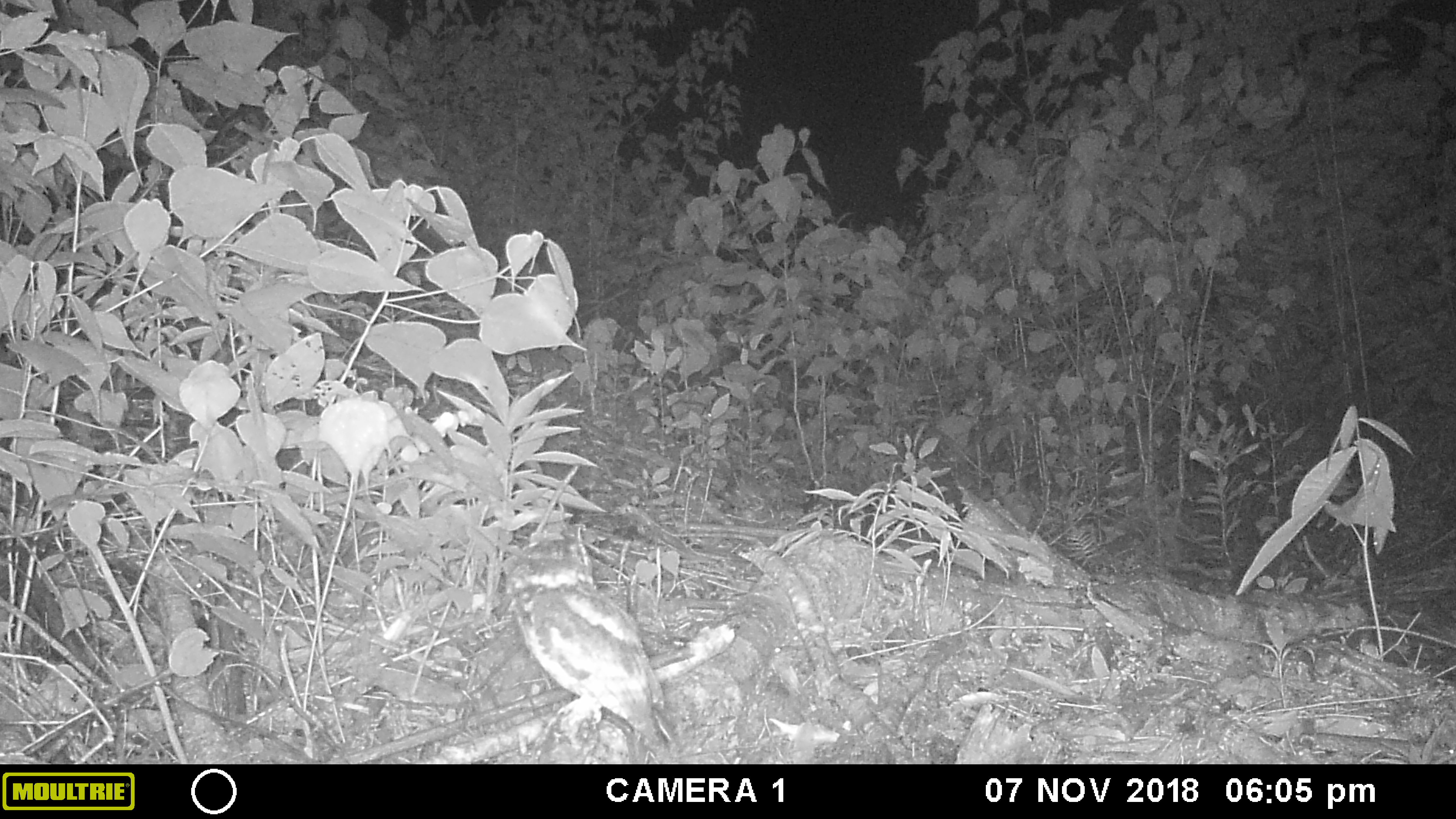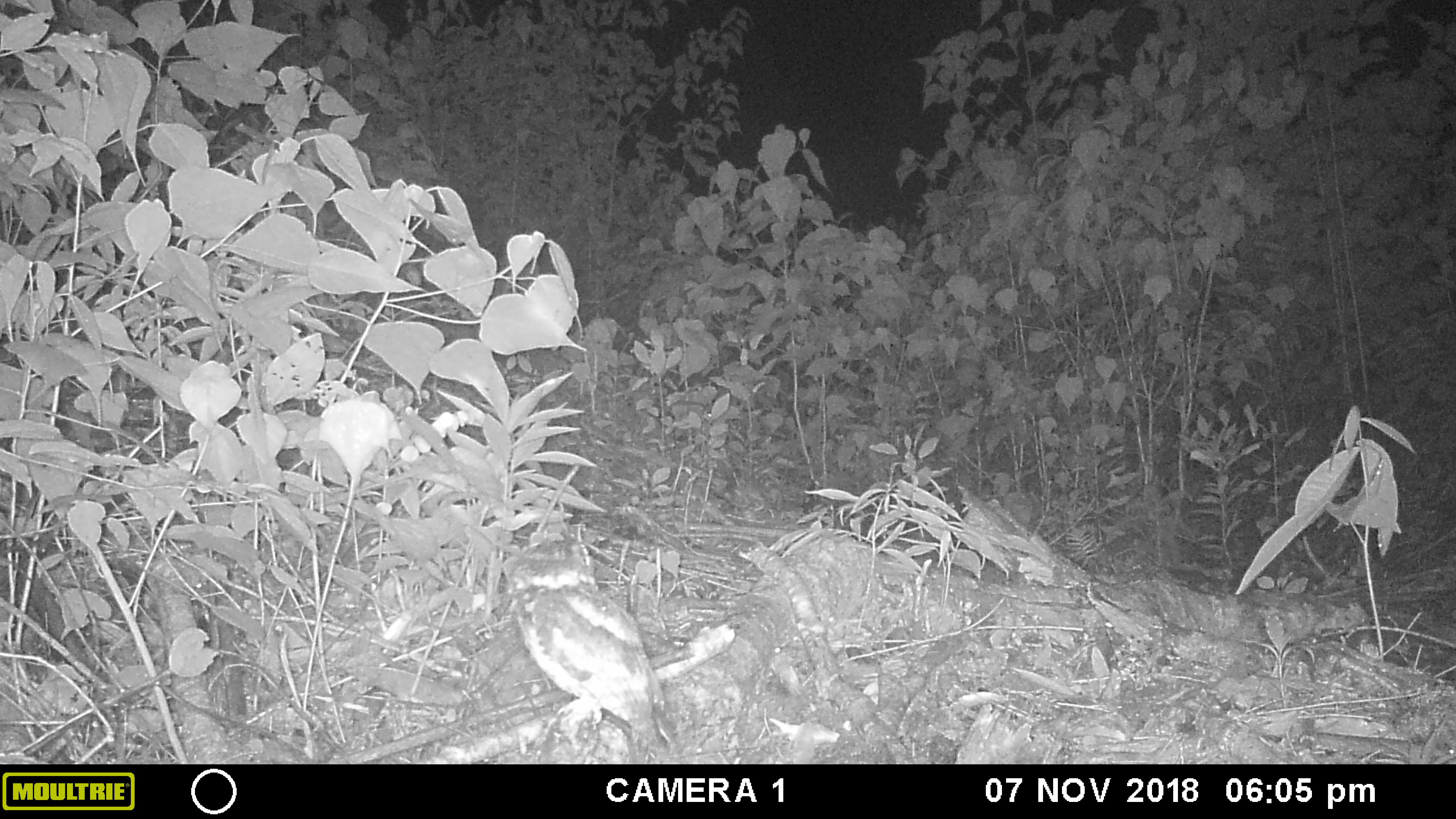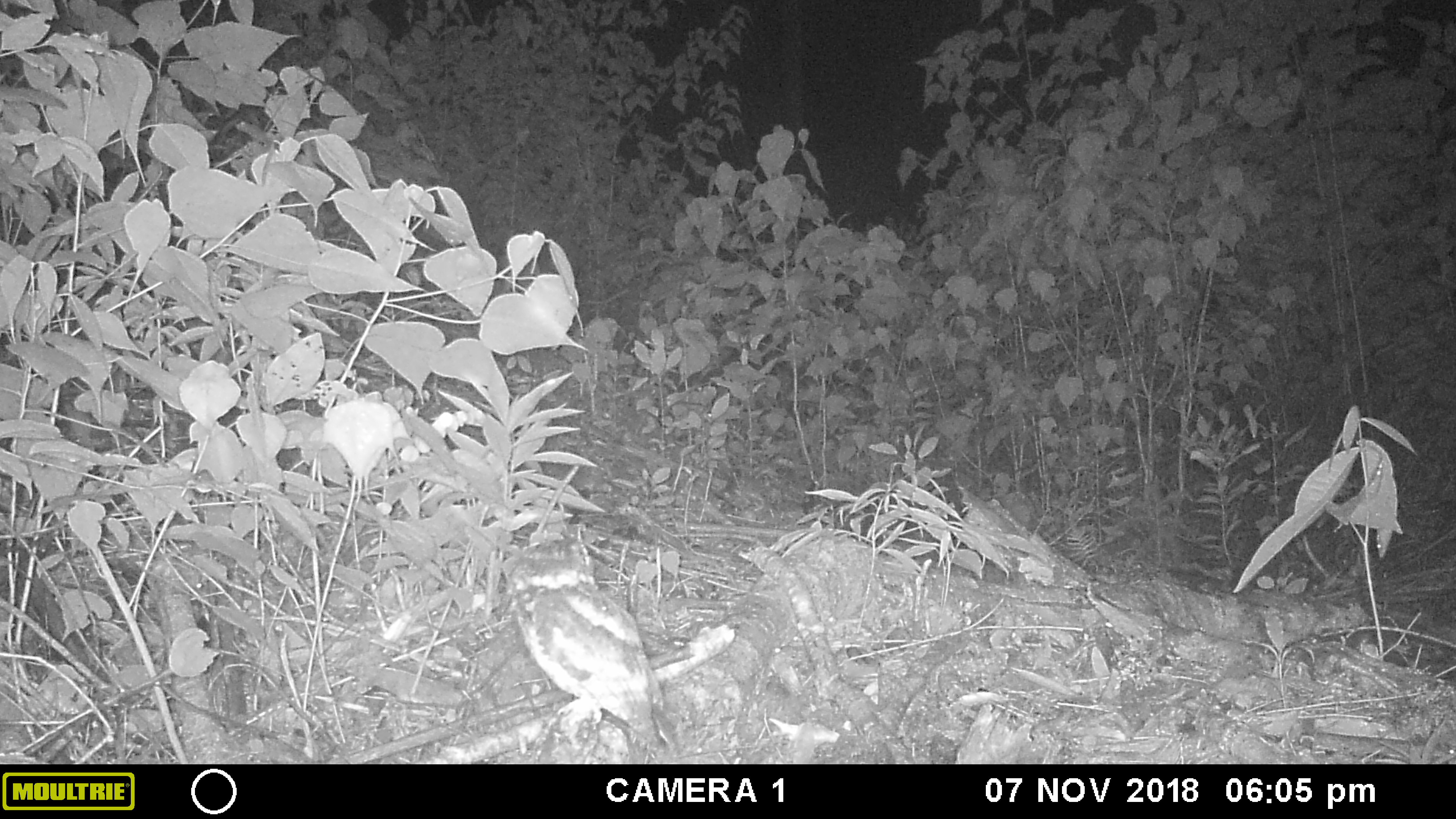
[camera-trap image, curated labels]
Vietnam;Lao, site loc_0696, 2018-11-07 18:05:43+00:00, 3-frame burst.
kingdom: Animalia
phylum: Chordata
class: Aves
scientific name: Aves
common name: bird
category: unidentified bird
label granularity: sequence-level